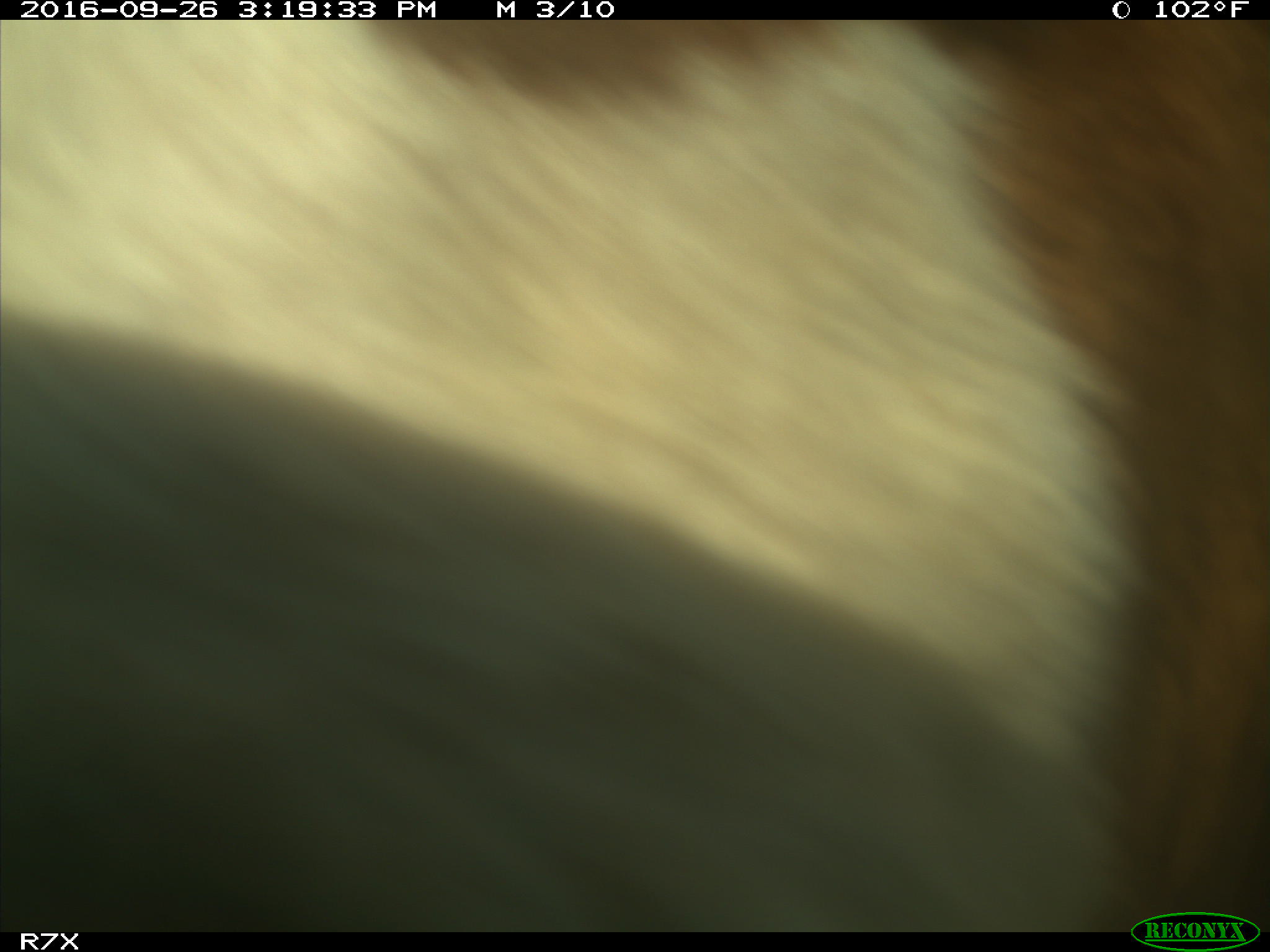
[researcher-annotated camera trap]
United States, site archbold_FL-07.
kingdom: Animalia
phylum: Chordata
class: Mammalia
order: Artiodactyla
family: Bovidae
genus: Bos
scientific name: Bos taurus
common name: domestic cow